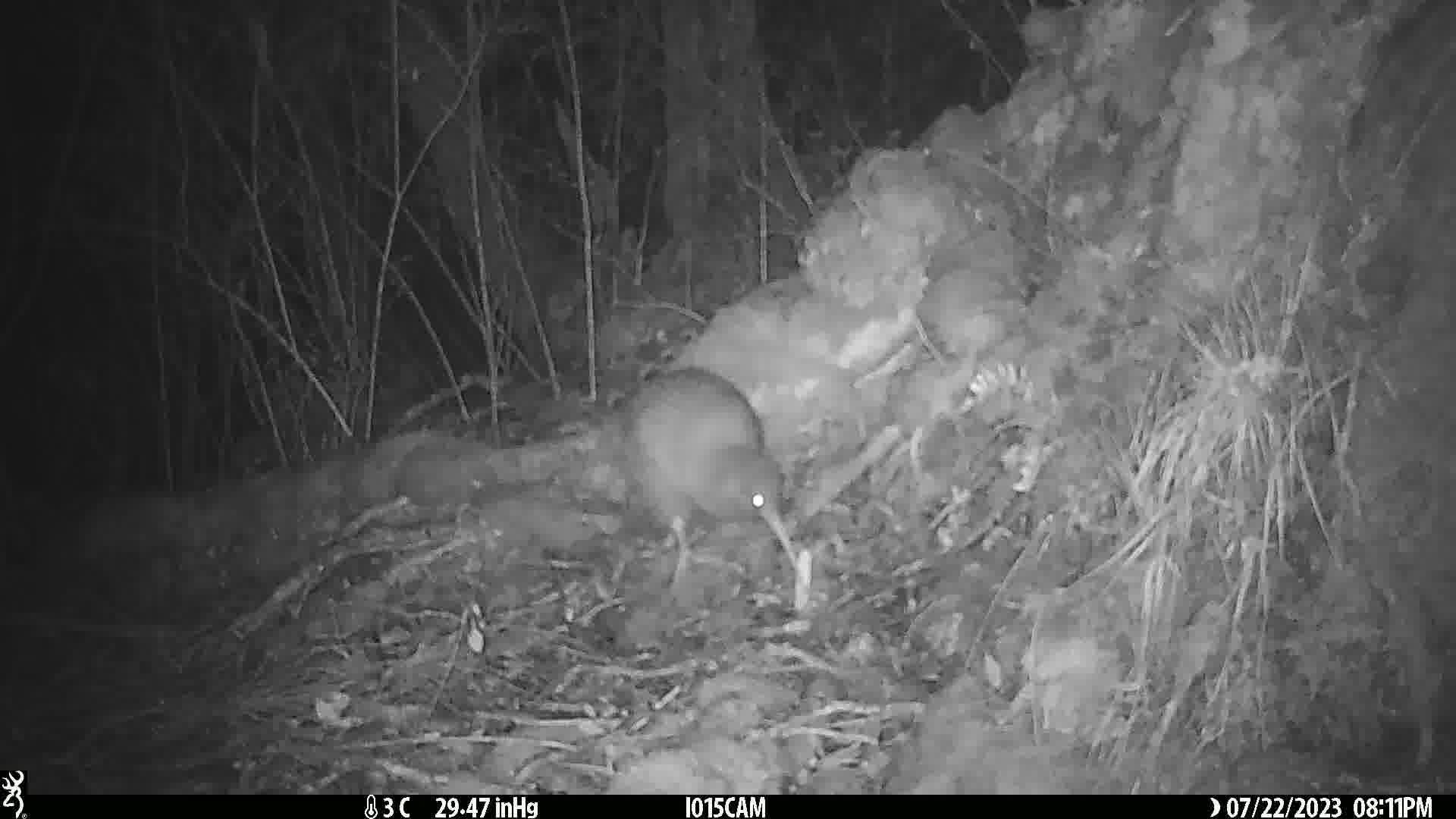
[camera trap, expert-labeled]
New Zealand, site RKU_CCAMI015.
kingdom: Animalia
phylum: Chordata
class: Aves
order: Apterygiformes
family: Apterygidae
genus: Apteryx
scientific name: Apteryx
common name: kiwi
Kiwi (Apteryx).